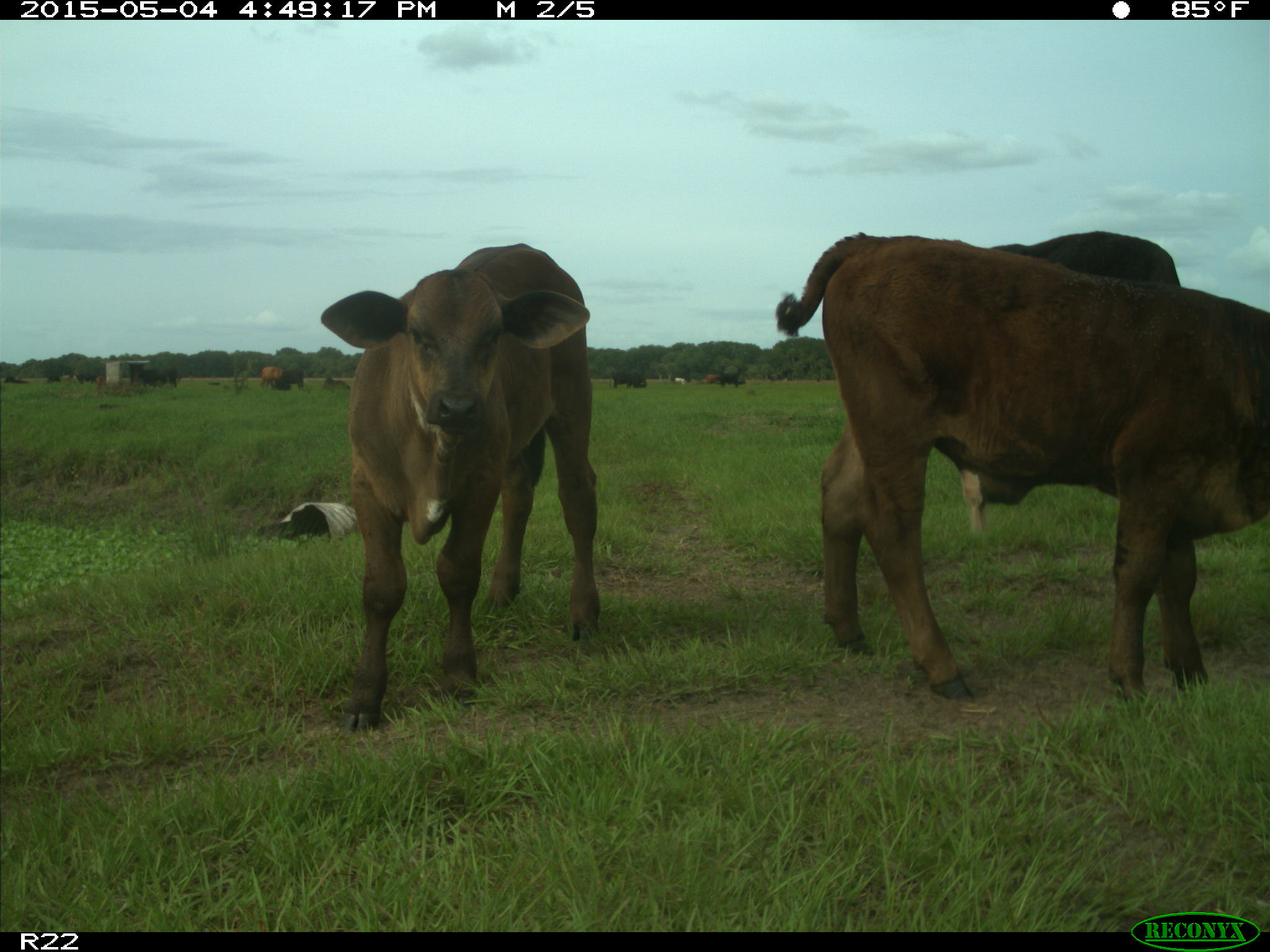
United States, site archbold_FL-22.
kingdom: Animalia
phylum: Chordata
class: Mammalia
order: Artiodactyla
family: Bovidae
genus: Bos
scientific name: Bos taurus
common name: domestic cow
Bos taurus (domestic cow).